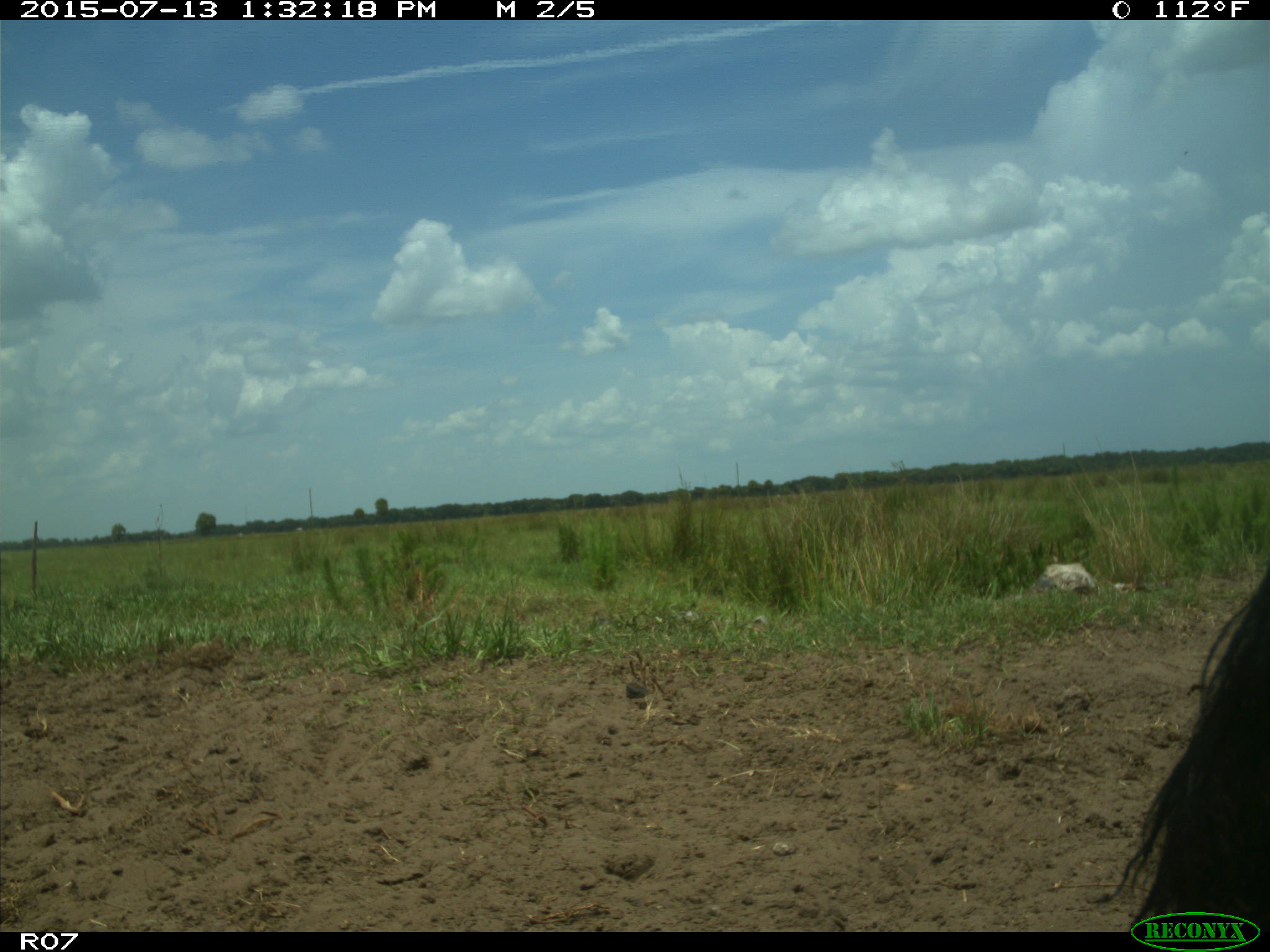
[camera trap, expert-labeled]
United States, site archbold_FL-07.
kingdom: Animalia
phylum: Chordata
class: Mammalia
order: Artiodactyla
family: Bovidae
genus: Bos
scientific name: Bos taurus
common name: domestic cow